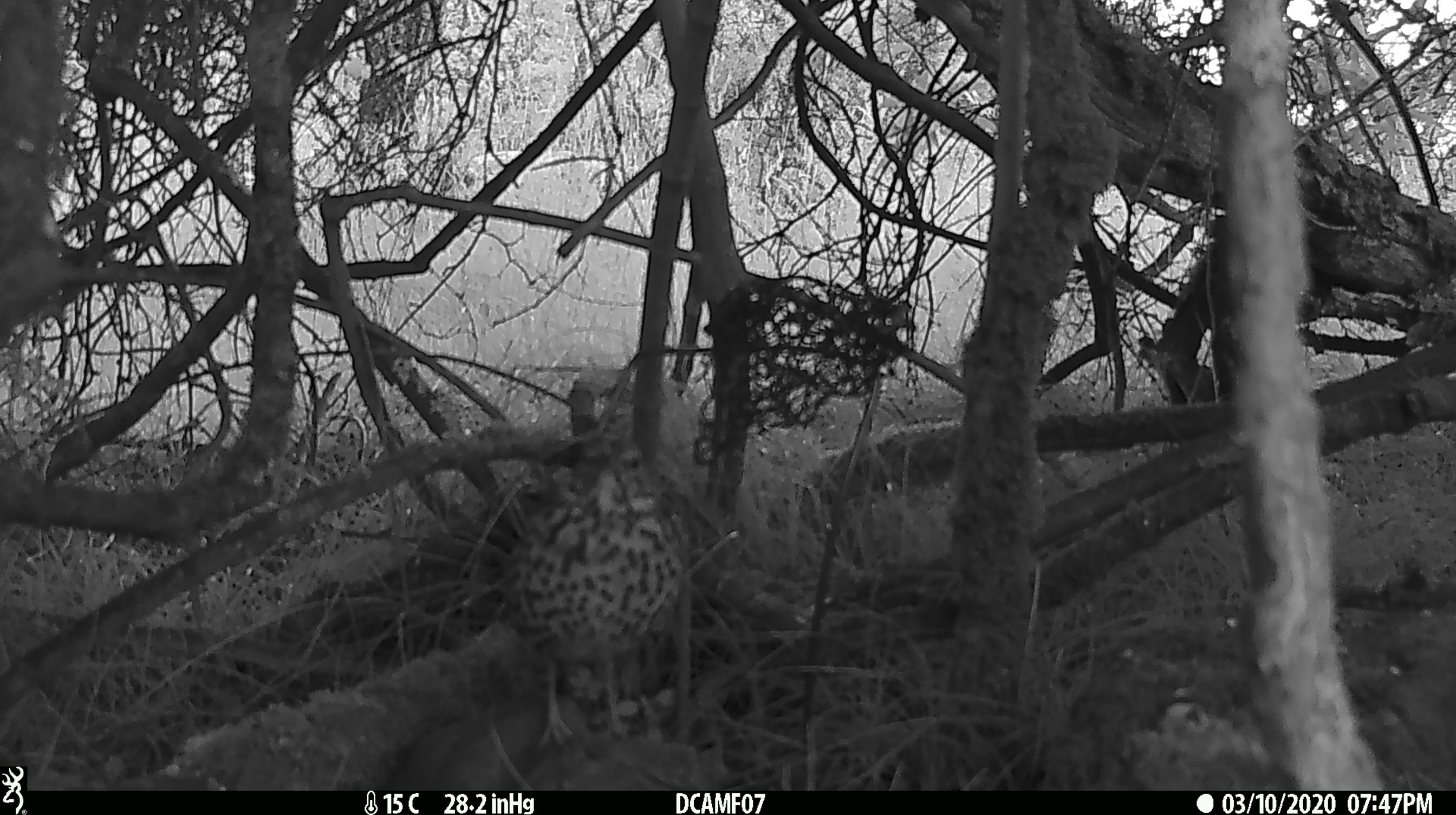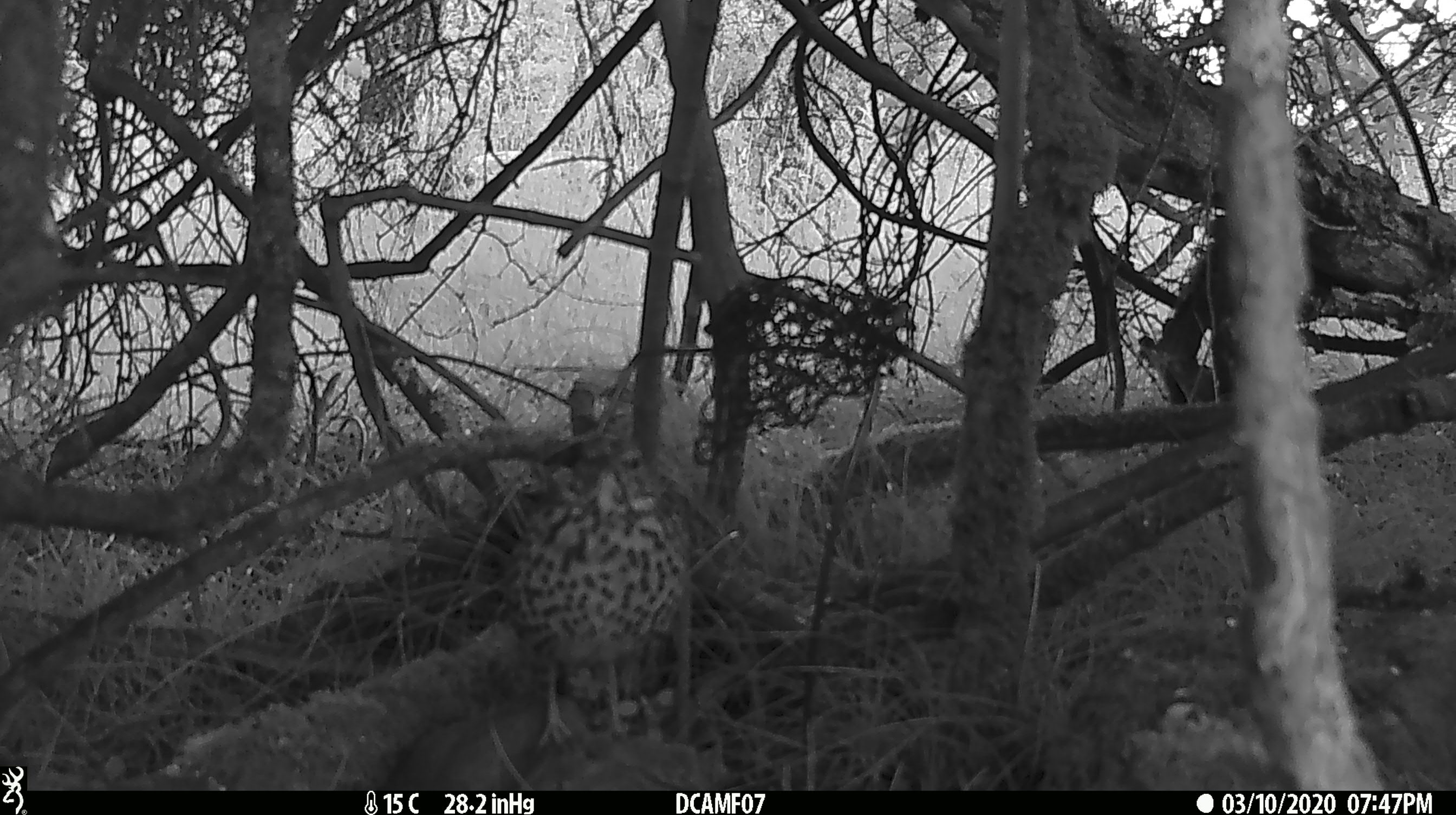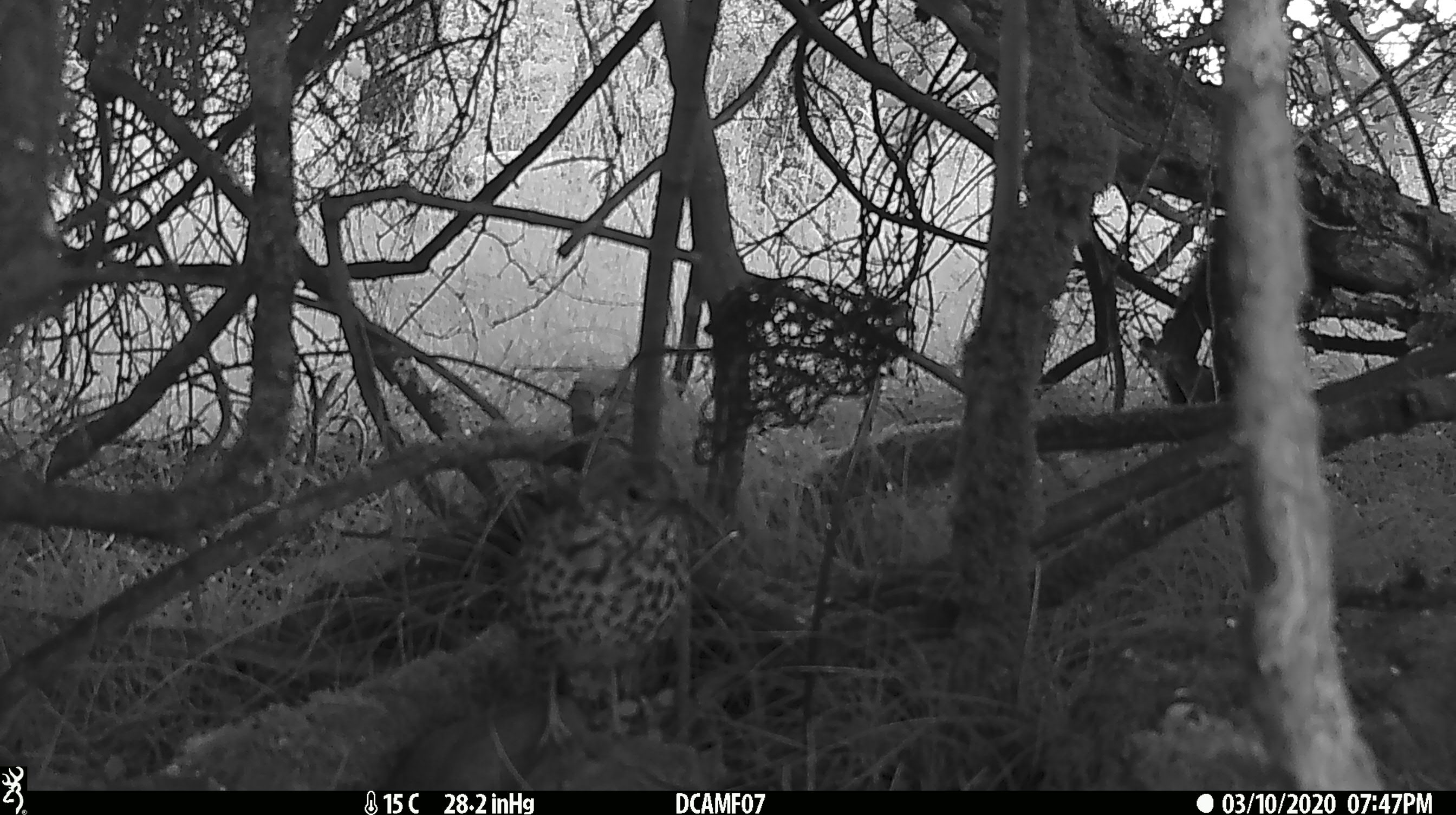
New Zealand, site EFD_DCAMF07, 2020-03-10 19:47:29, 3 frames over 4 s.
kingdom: Animalia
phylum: Chordata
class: Aves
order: Passeriformes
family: Turdidae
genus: Turdus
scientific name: Turdus philomelos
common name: song thrush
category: thrush